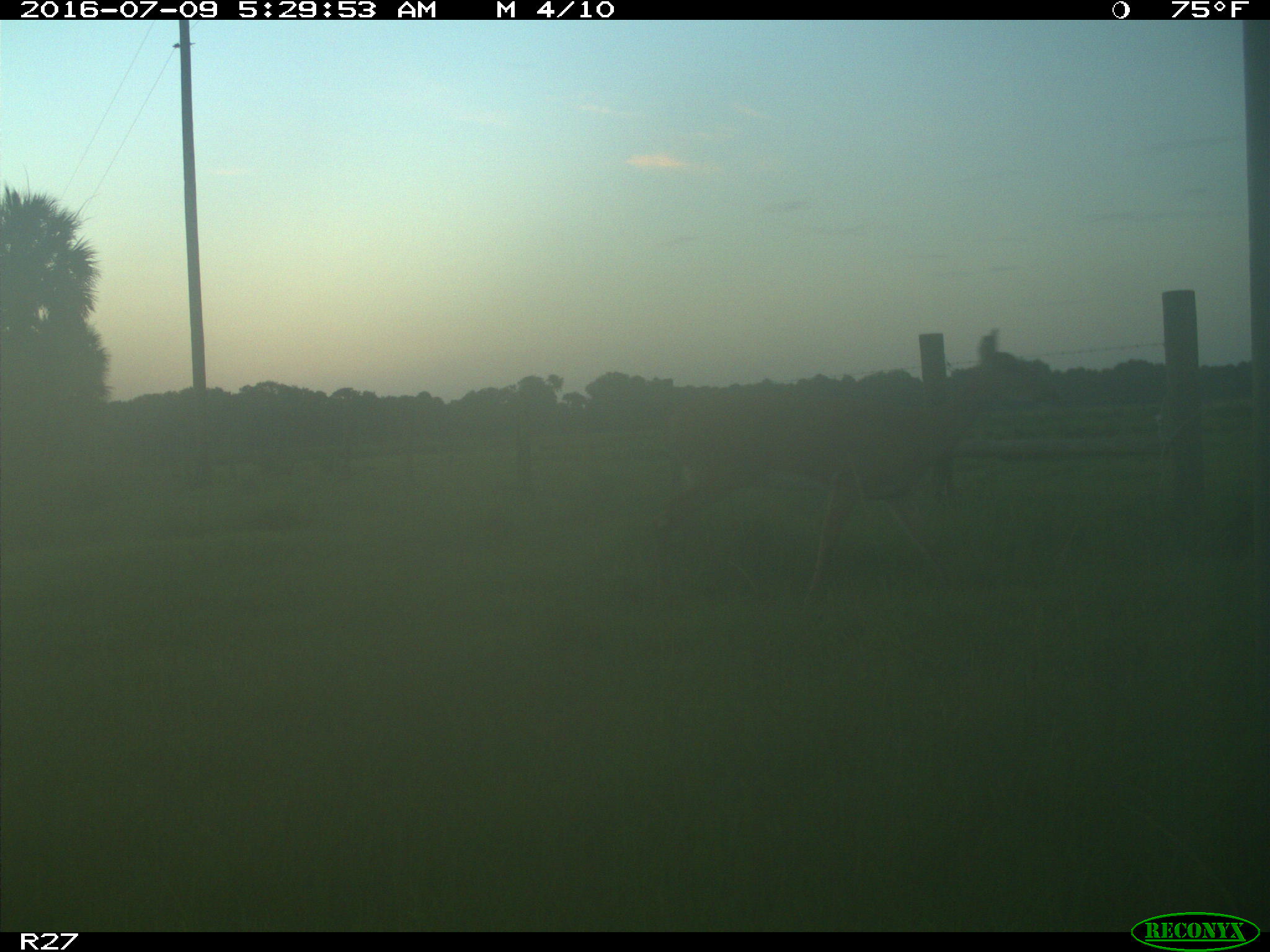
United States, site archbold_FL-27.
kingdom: Animalia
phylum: Chordata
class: Mammalia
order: Artiodactyla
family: Cervidae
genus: Odocoileus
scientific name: Odocoileus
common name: deer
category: unidentified deer